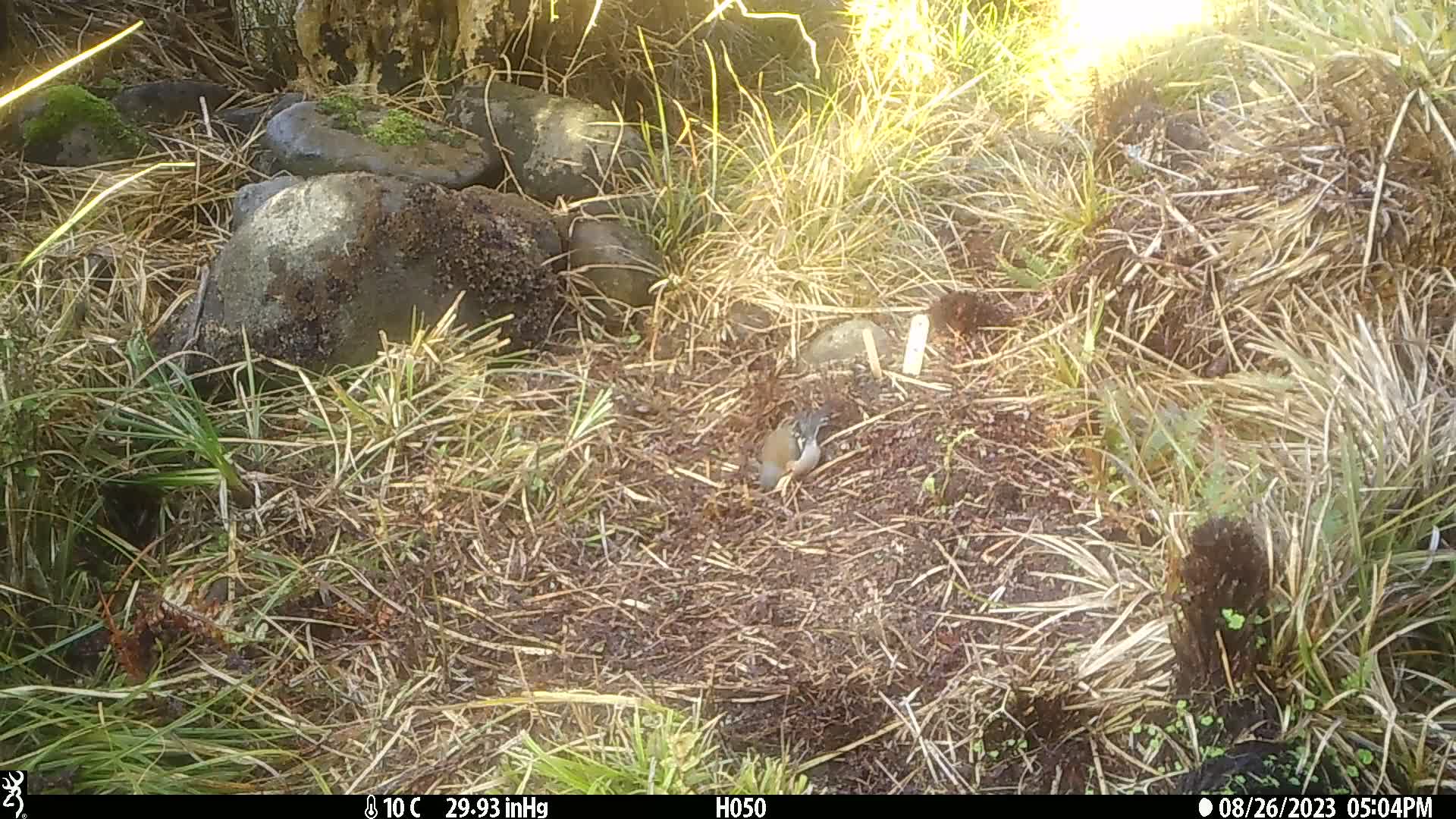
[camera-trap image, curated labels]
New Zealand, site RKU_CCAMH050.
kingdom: Animalia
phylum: Chordata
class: Aves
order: Passeriformes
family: Fringillidae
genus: Fringilla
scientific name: Fringilla coelebs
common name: common chaffinch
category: chaffinch